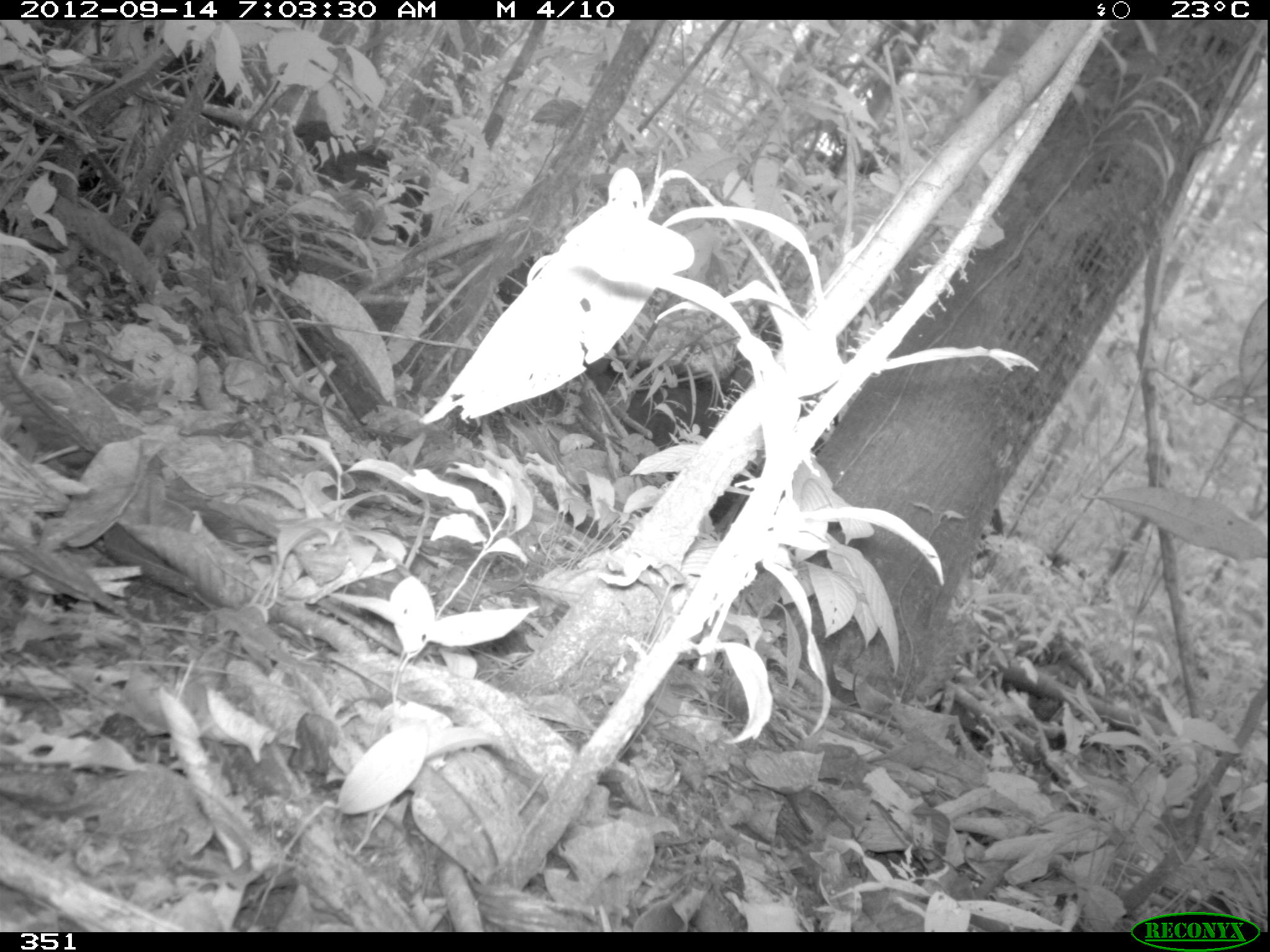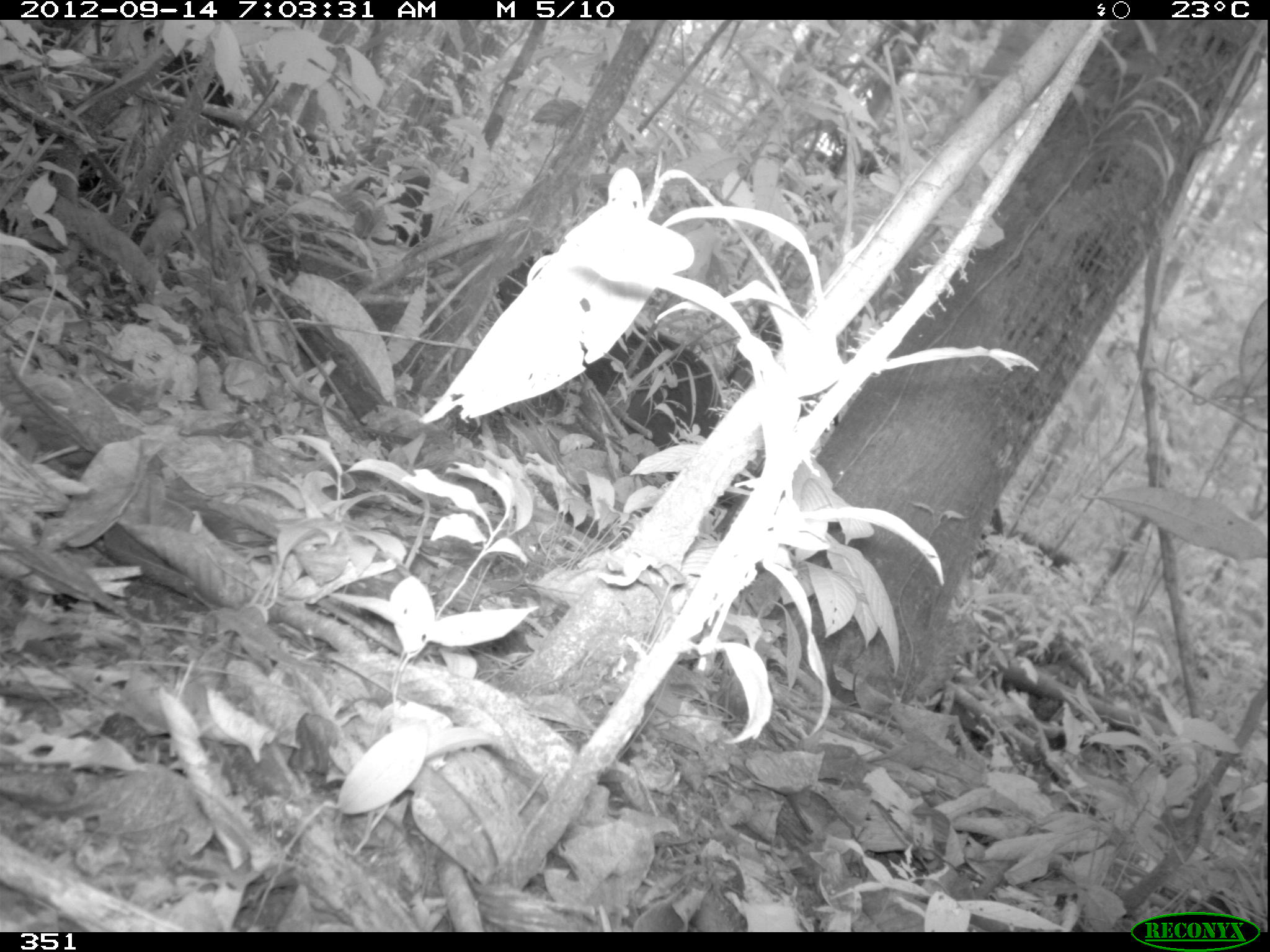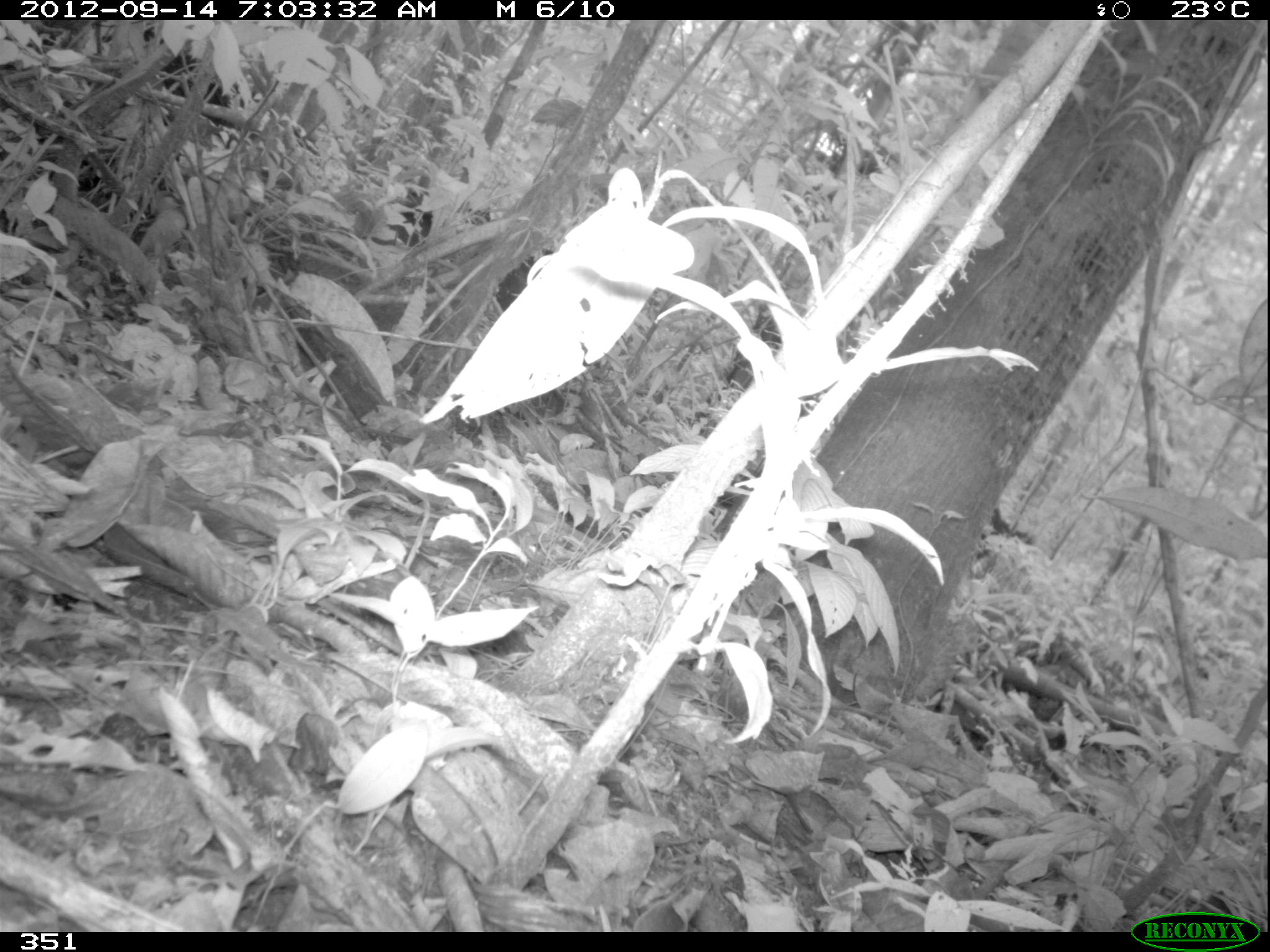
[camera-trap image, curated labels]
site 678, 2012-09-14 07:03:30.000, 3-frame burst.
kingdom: Animalia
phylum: Chordata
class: Mammalia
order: Artiodactyla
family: Tayassuidae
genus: Tayassu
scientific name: Tayassu pecari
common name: white-lipped peccary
Tayassu pecari (white-lipped peccary).